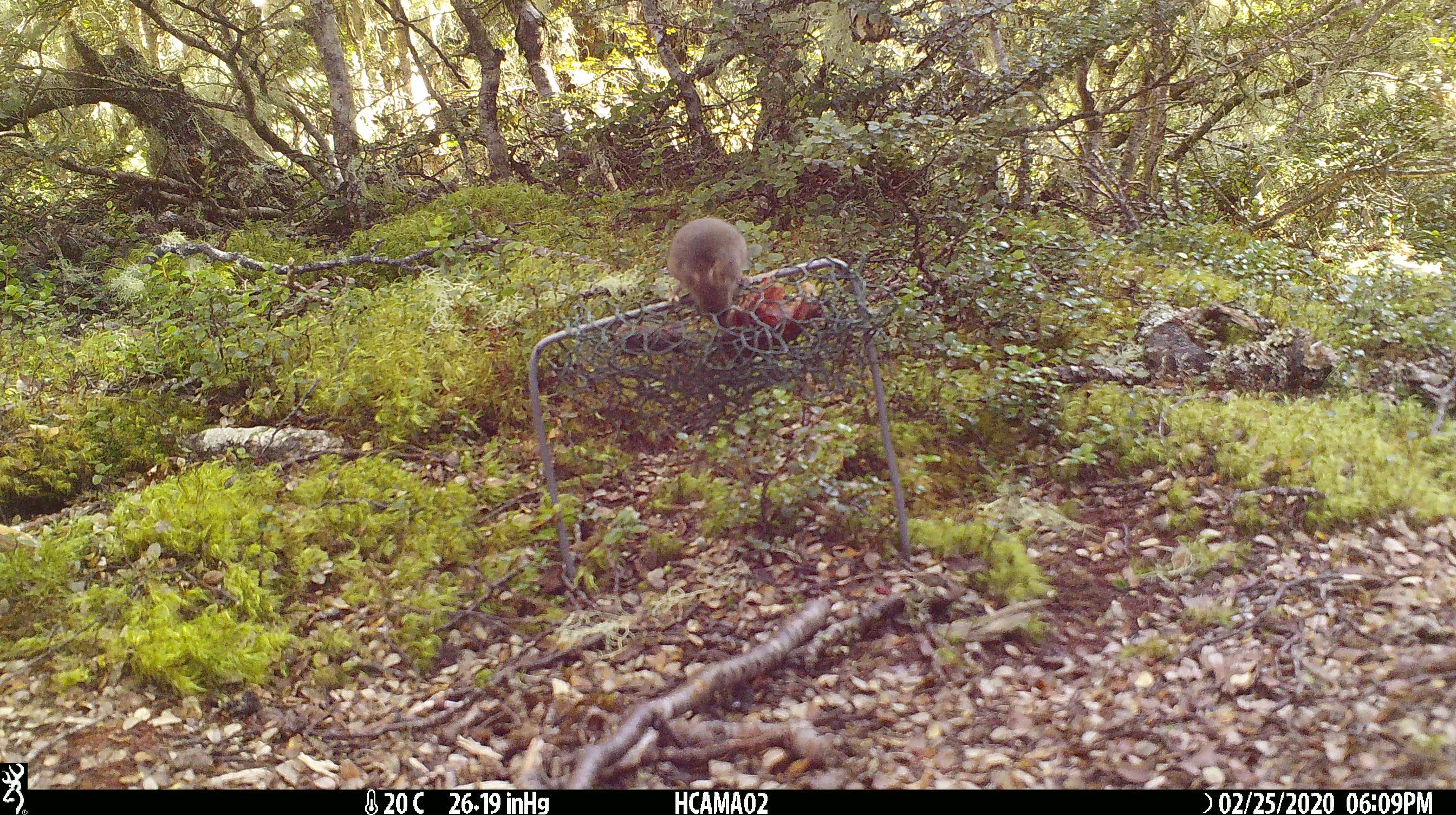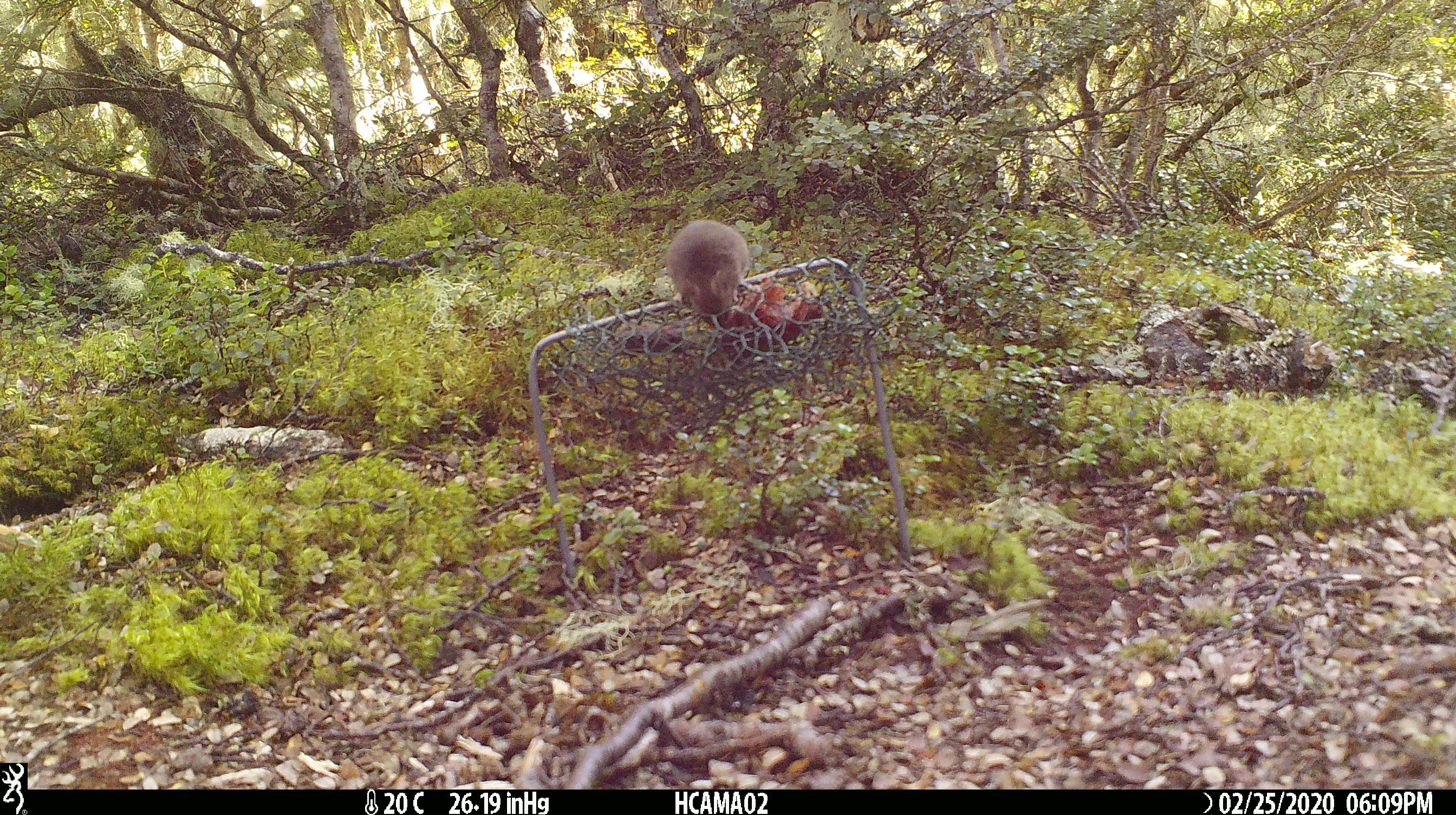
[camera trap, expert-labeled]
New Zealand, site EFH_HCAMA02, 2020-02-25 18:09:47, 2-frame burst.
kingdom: Animalia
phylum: Chordata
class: Mammalia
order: Rodentia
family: Muridae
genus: Mus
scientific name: Mus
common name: mouse